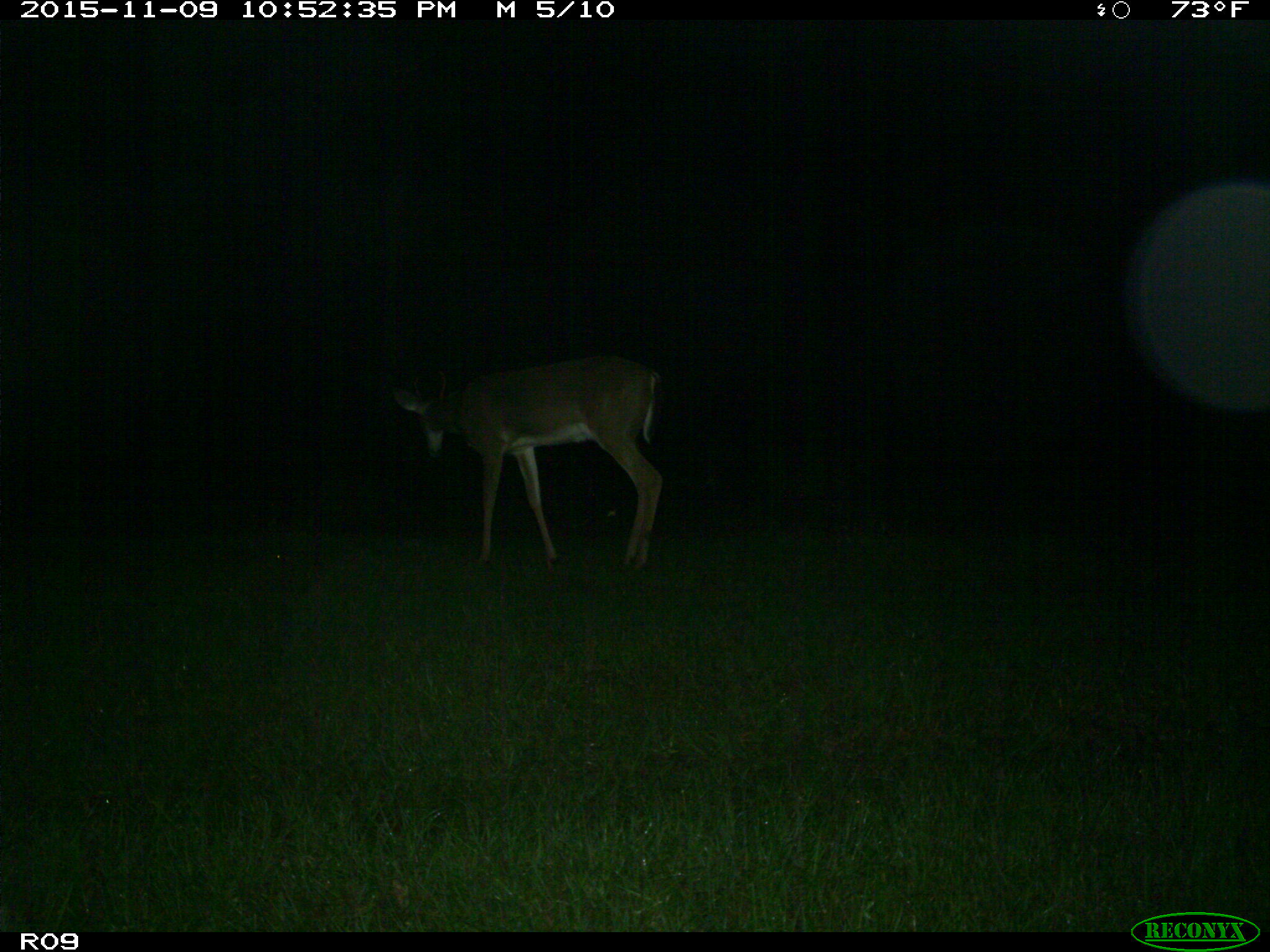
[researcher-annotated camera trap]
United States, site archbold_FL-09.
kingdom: Animalia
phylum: Chordata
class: Mammalia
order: Artiodactyla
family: Cervidae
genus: Odocoileus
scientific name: Odocoileus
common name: deer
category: unidentified deer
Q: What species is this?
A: Unidentified deer (deer) (Odocoileus).